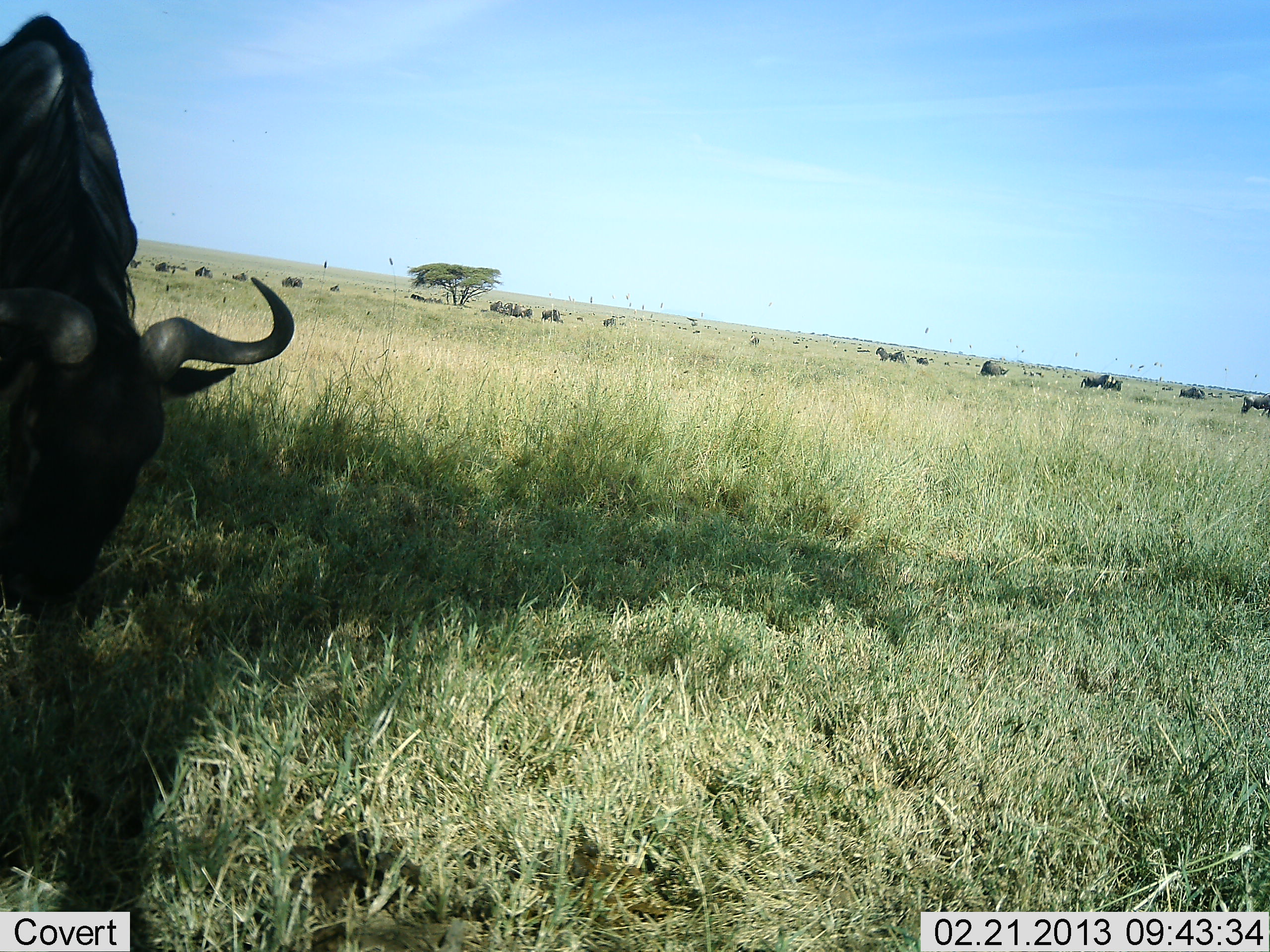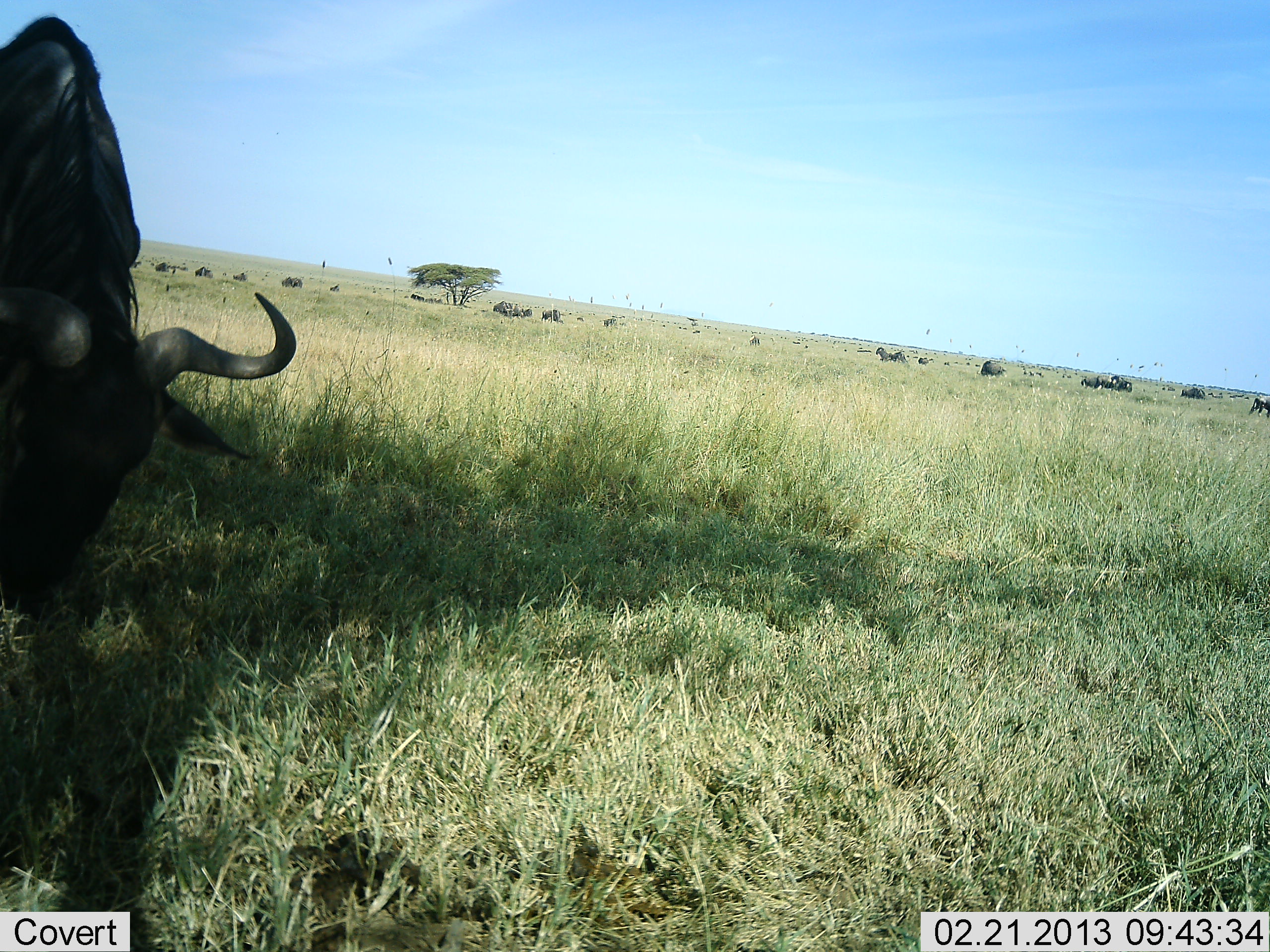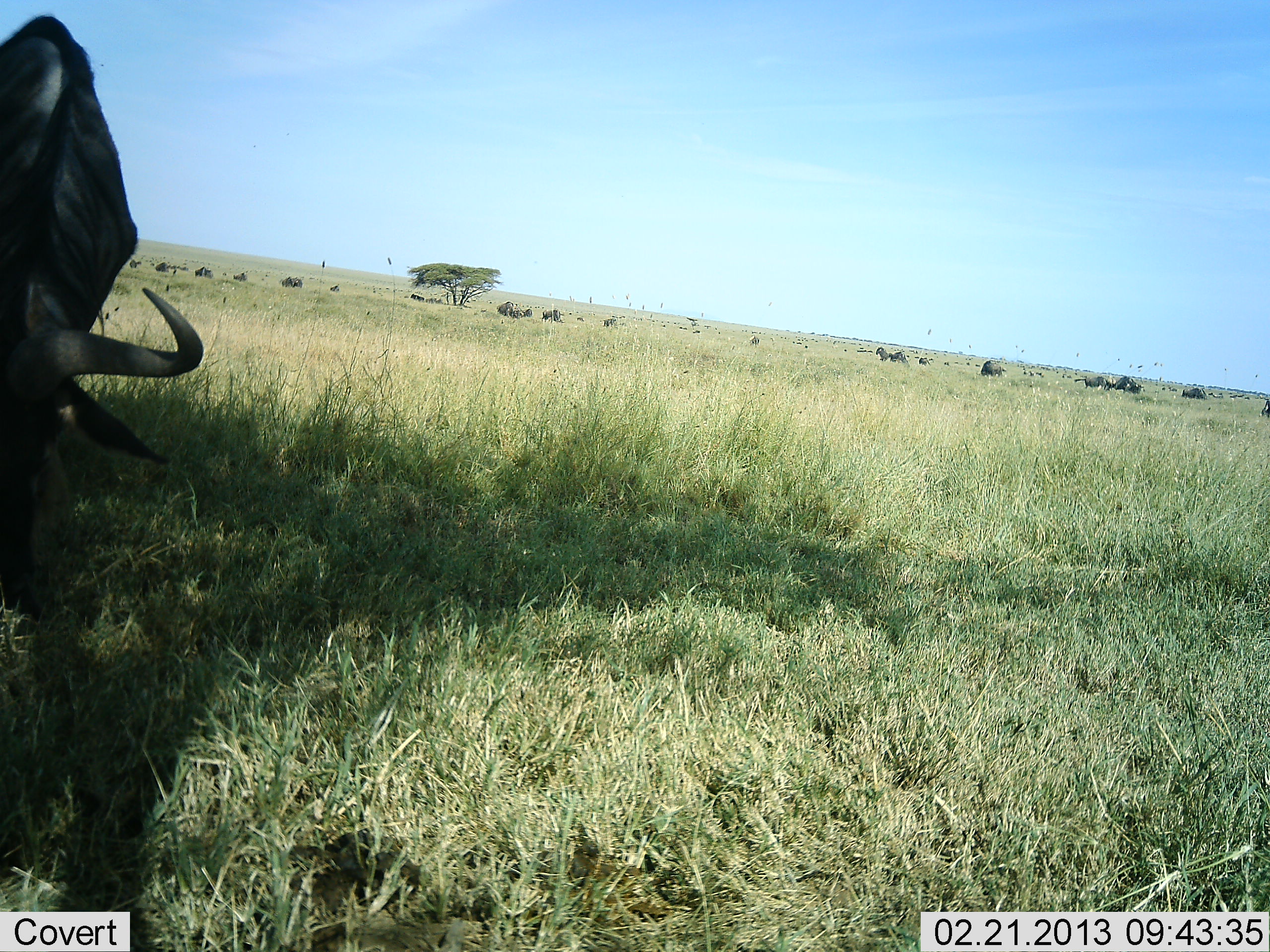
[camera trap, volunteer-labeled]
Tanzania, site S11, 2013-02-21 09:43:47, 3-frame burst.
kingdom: Animalia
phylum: Chordata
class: Mammalia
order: Artiodactyla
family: Bovidae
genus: Connochaetes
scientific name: Connochaetes taurinus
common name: blue wildebeest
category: wildebeest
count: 11-50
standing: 46%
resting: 6%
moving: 31%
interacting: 6%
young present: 3%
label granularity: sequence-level